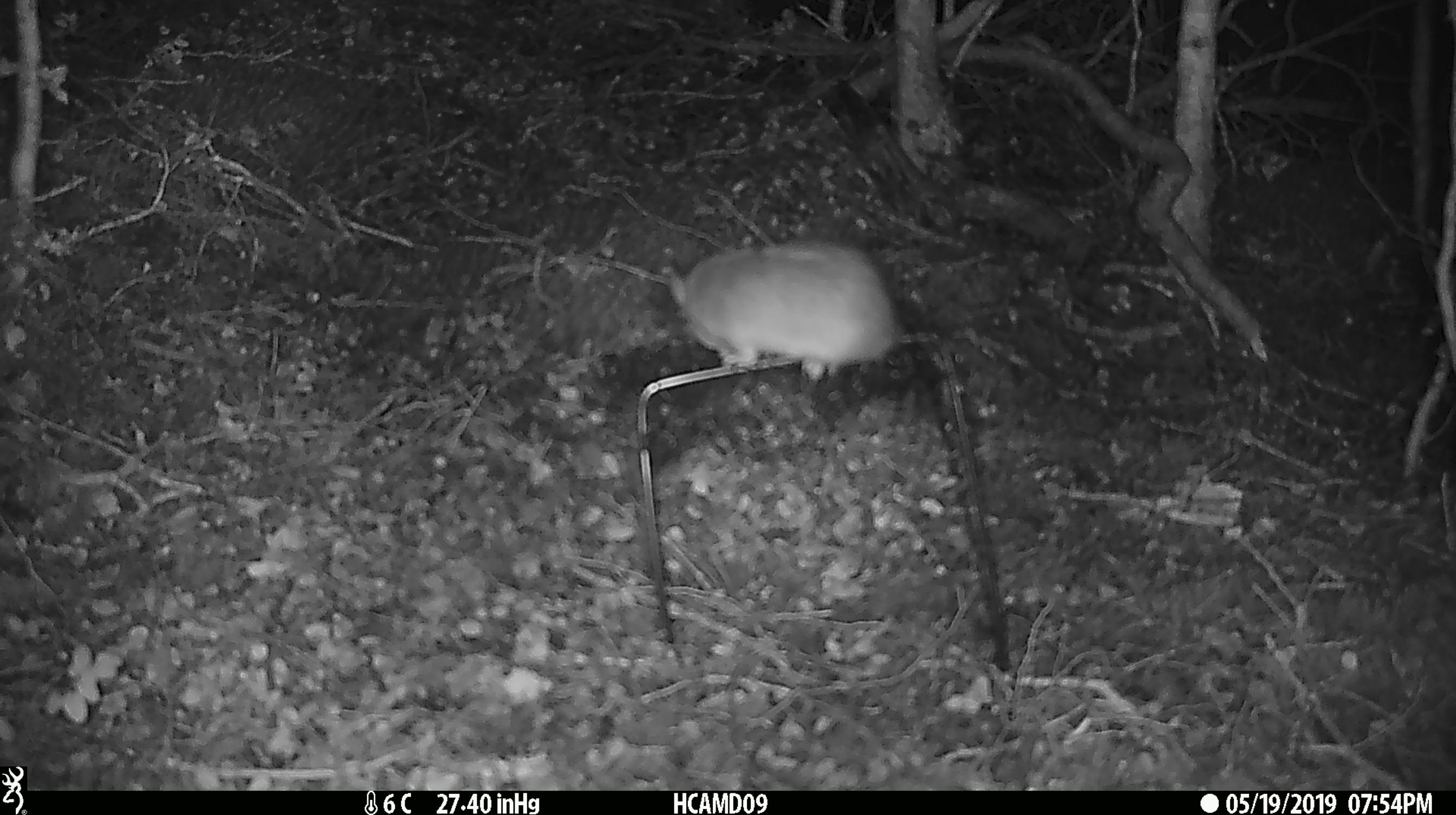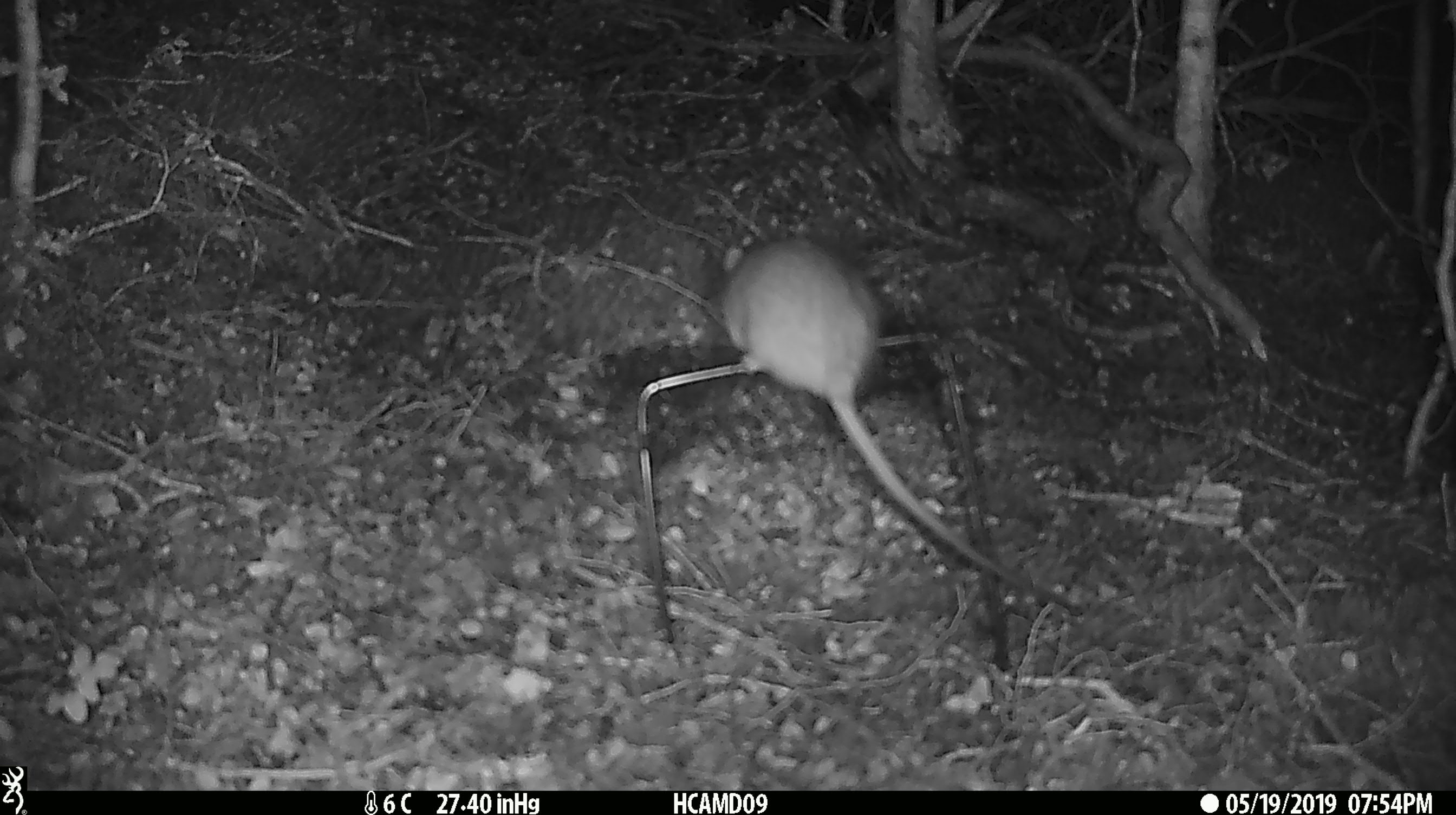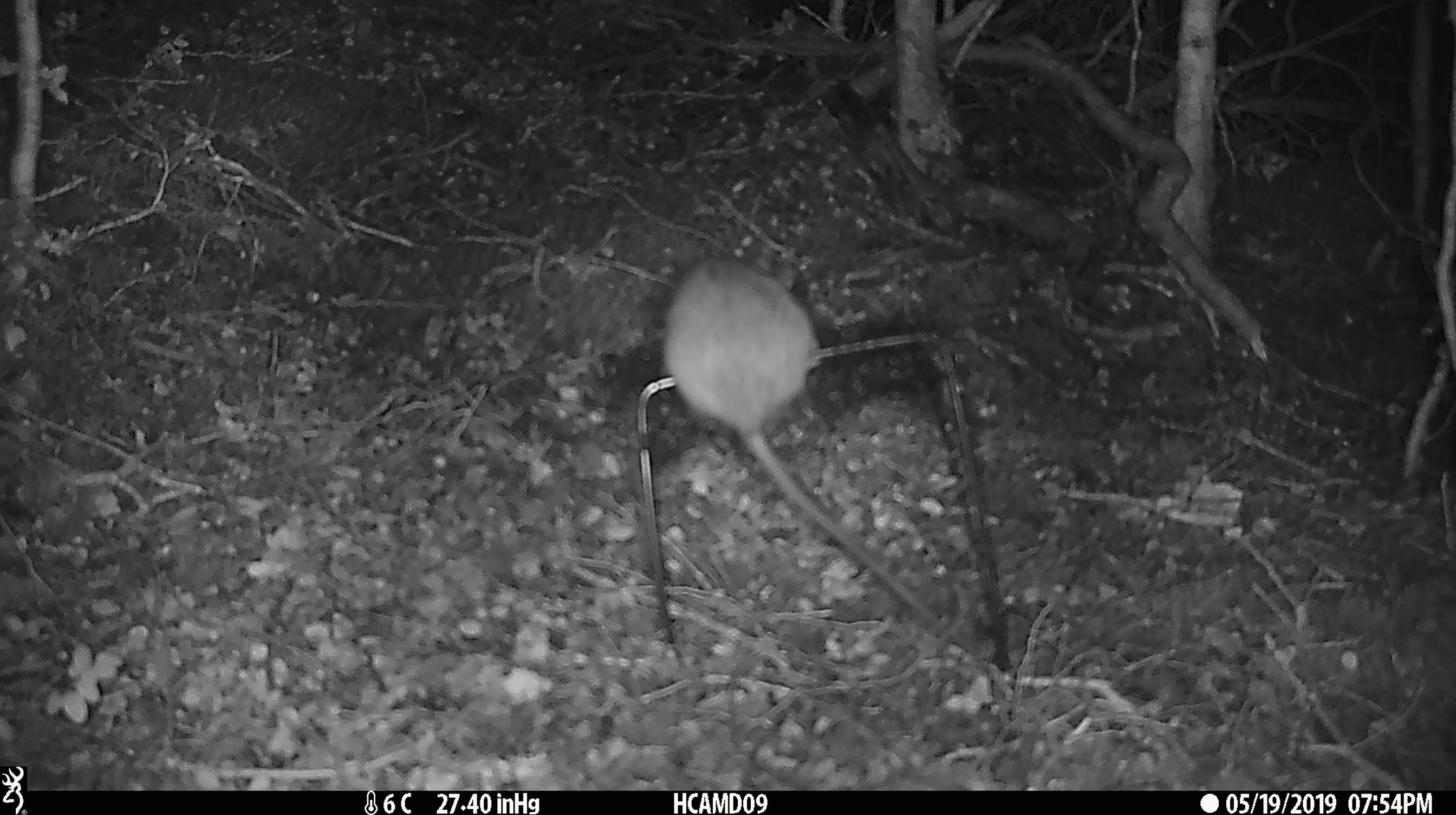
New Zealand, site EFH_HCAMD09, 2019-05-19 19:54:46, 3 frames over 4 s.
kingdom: Animalia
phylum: Chordata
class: Mammalia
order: Rodentia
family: Muridae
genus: Rattus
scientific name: Rattus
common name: rat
Rat (Rattus).